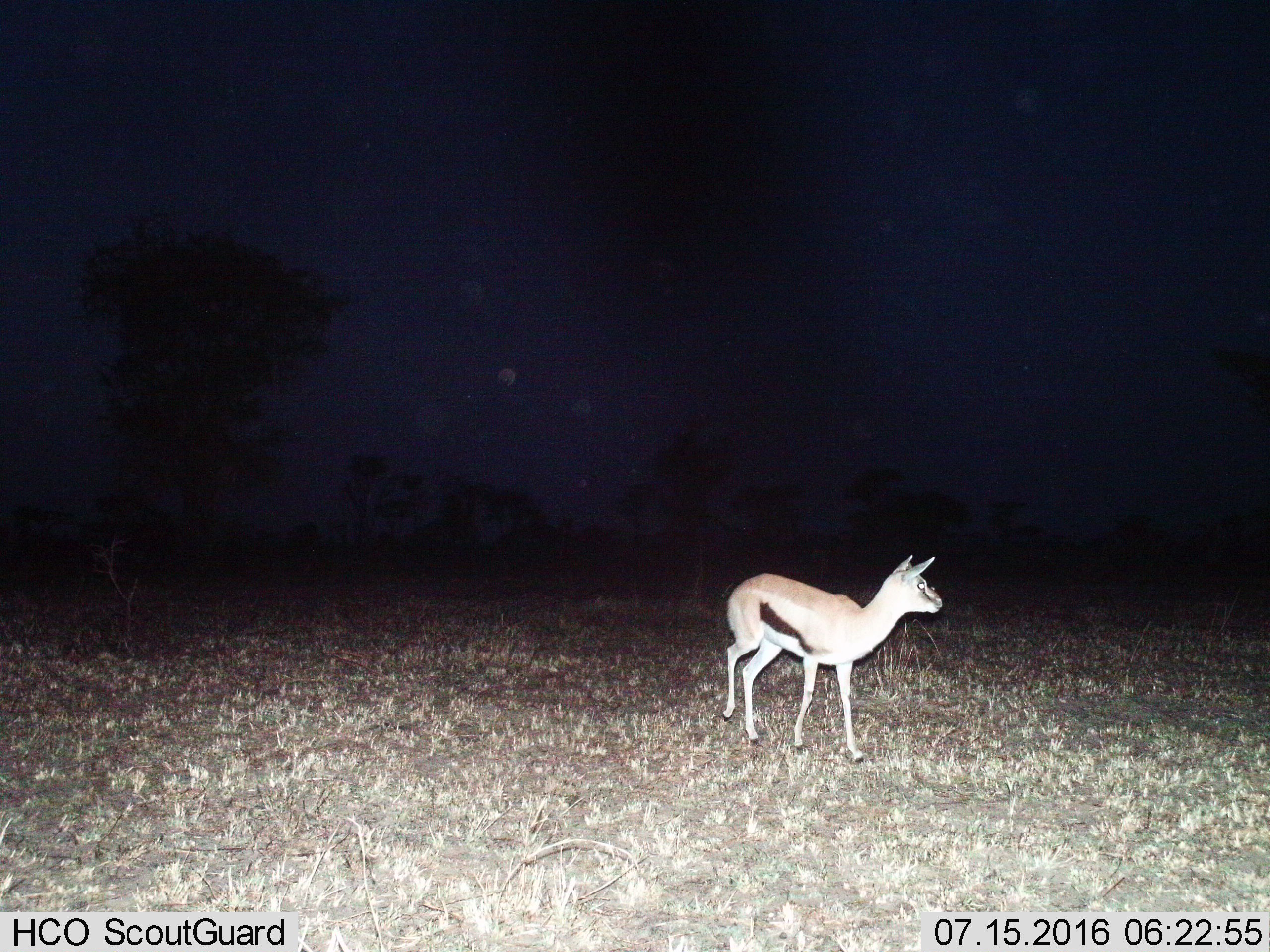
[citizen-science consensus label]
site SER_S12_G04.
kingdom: Animalia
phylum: Chordata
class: Mammalia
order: Artiodactyla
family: Bovidae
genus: Eudorcas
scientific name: Eudorcas thomsonii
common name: thomson's gazelle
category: gazellethomsons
Gazellethomsons (thomson's gazelle) (Eudorcas thomsonii), count 1. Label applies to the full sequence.